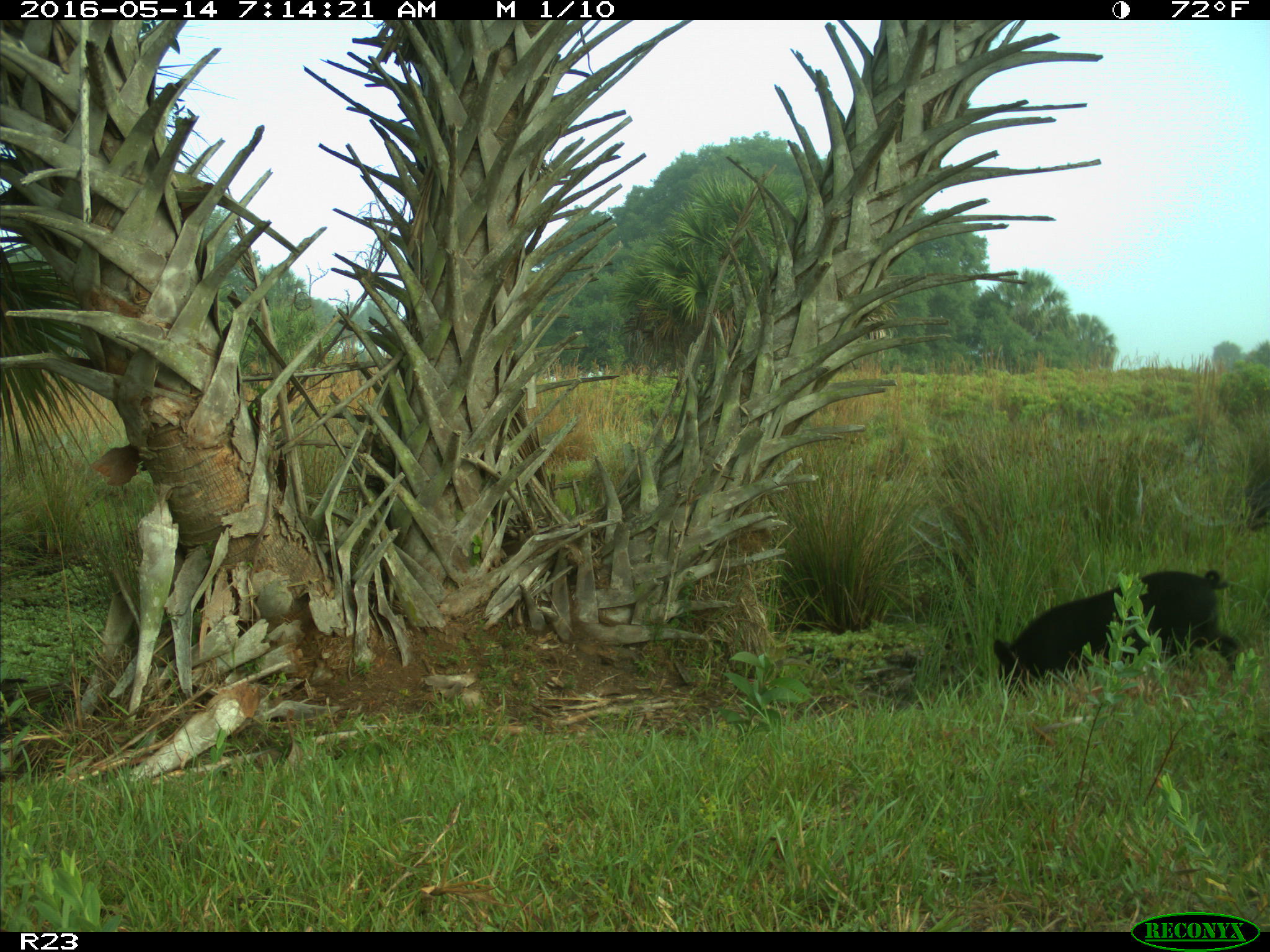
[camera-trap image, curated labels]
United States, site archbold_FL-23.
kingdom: Animalia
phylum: Chordata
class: Mammalia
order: Artiodactyla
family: Suidae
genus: Sus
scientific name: Sus scrofa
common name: wild boar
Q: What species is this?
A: Sus scrofa (wild boar).